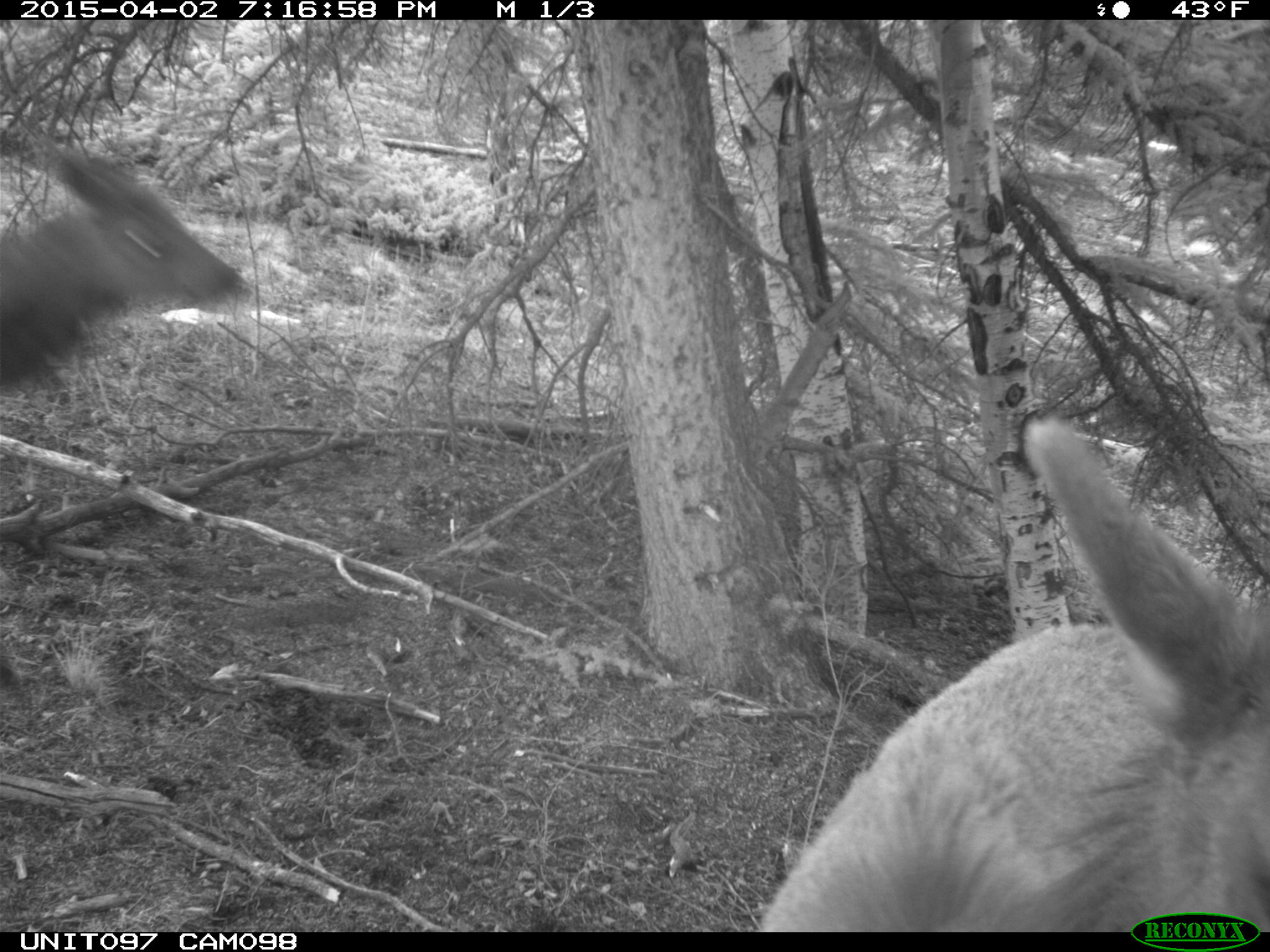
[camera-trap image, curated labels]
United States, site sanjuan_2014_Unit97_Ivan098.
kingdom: Animalia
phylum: Chordata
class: Mammalia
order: Artiodactyla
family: Cervidae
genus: Cervus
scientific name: Cervus elaphus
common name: red deer